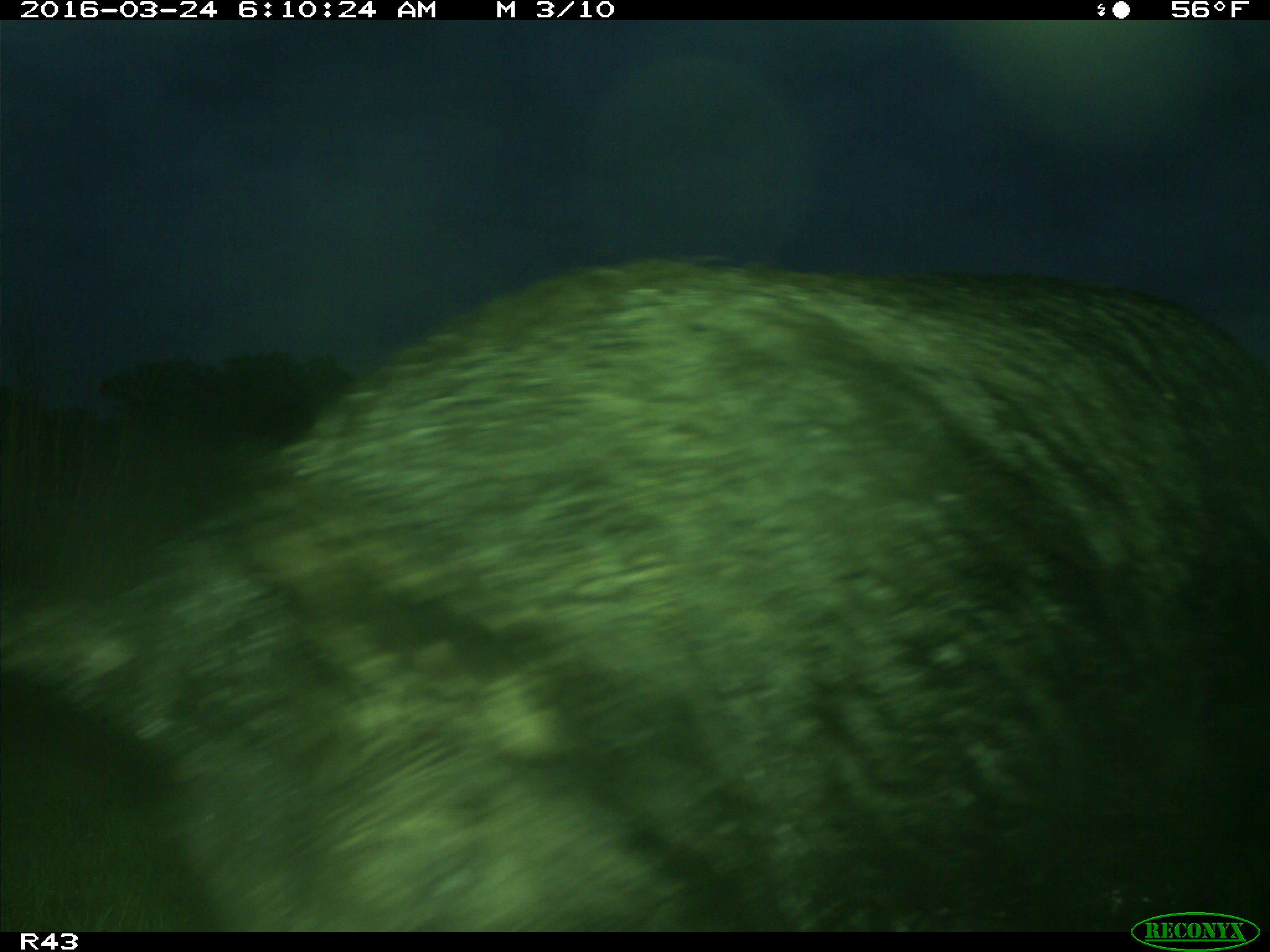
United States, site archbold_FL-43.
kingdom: Animalia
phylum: Chordata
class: Mammalia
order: Artiodactyla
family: Suidae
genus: Sus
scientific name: Sus scrofa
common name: wild boar